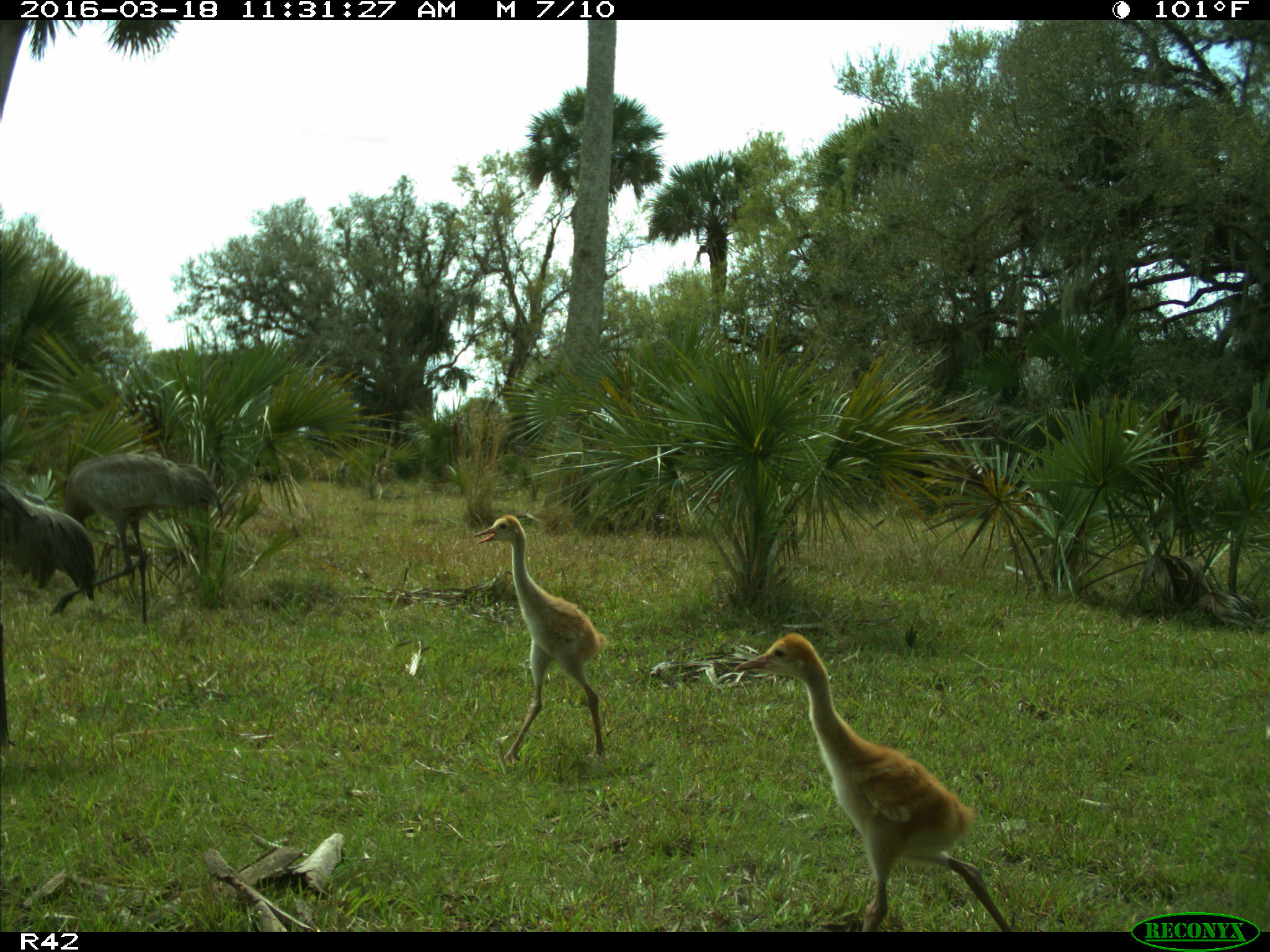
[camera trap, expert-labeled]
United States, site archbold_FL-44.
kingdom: Animalia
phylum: Chordata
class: Aves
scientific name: Aves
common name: birds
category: unidentified bird